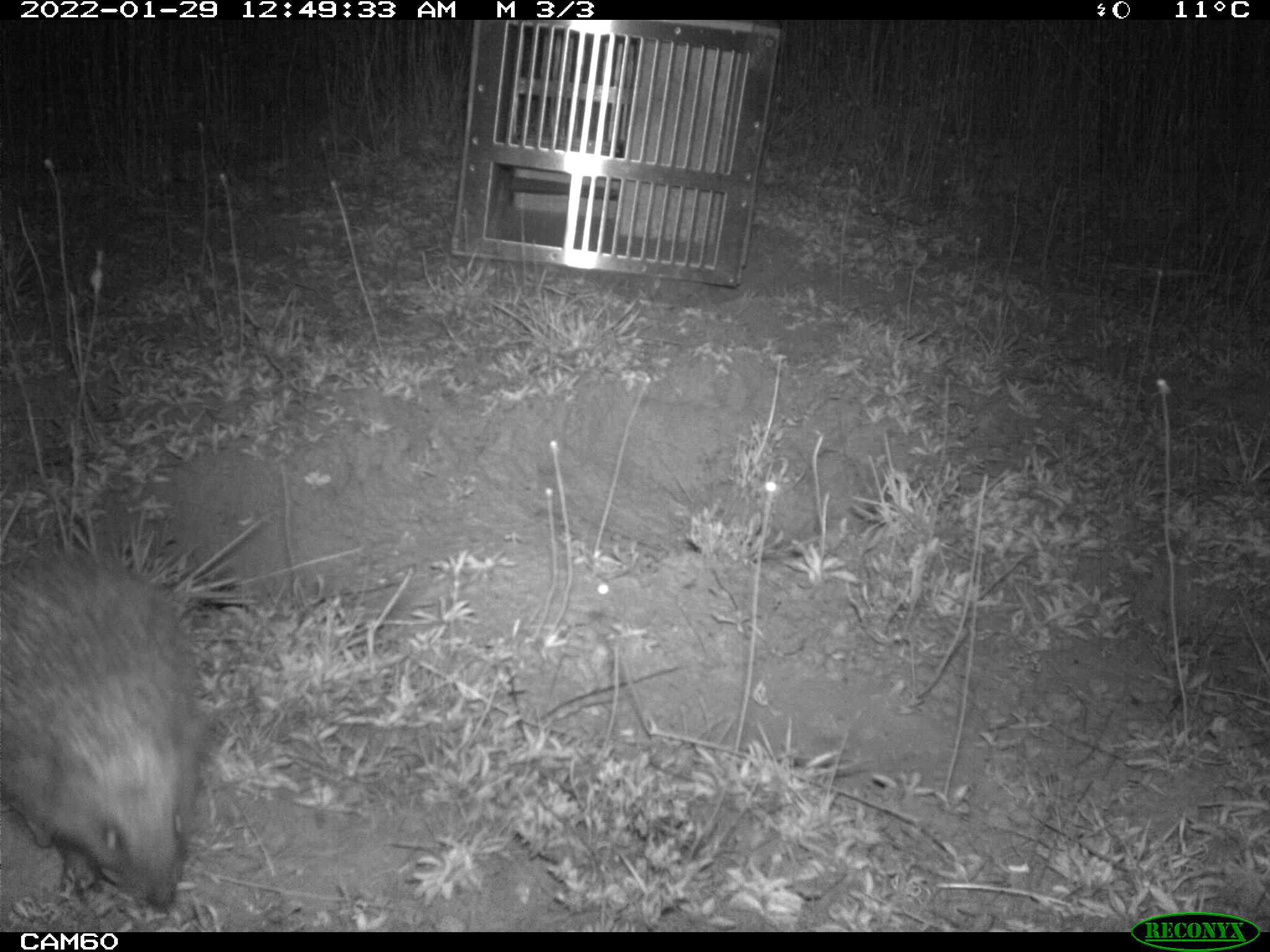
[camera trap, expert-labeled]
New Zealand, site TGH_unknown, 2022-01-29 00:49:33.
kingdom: Animalia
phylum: Chordata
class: Mammalia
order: Eulipotyphla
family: Erinaceidae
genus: Erinaceus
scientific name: Erinaceus europaeus europaeus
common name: european hedgehog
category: hedgehog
Hedgehog (european hedgehog) (Erinaceus europaeus europaeus).